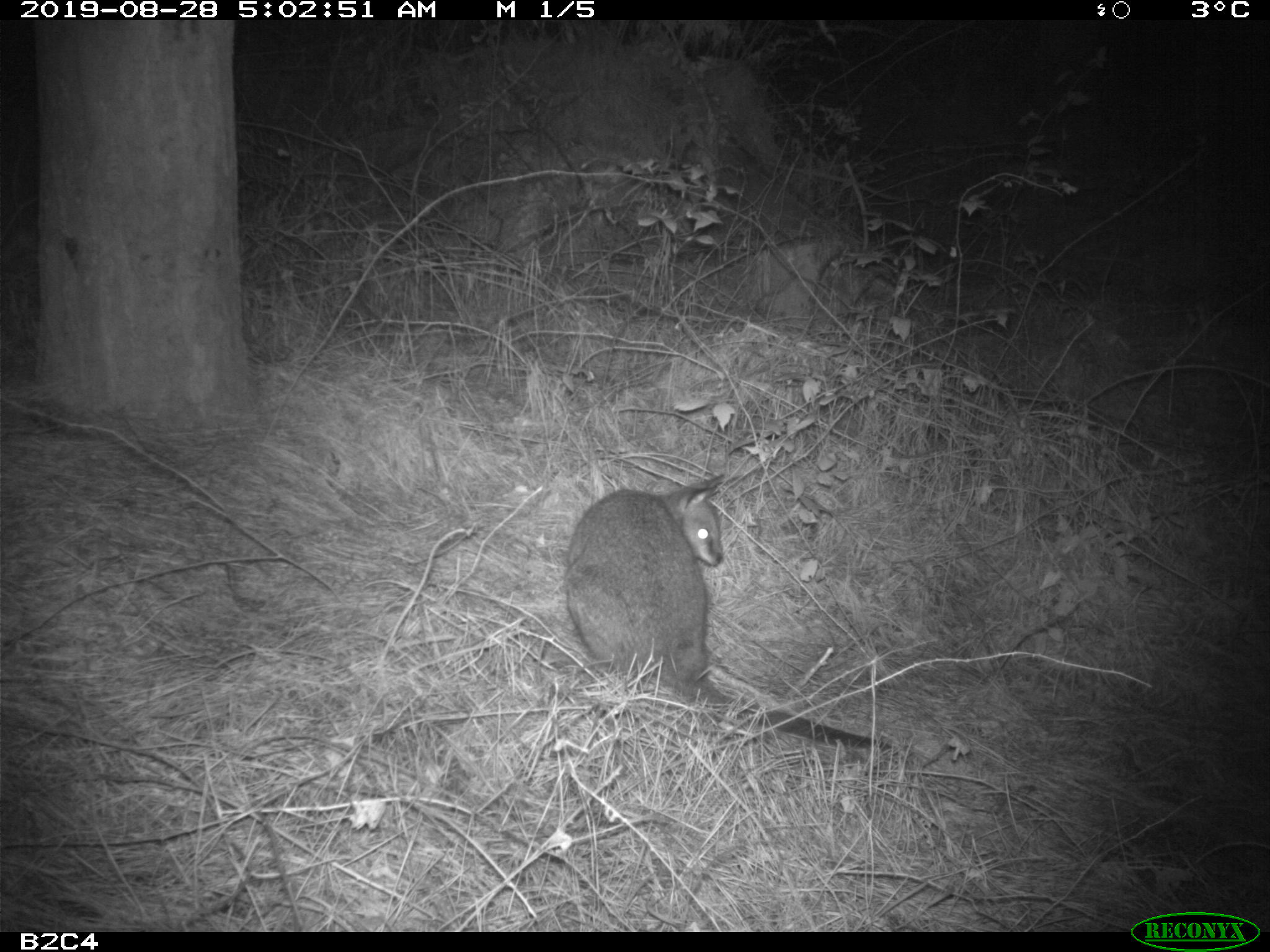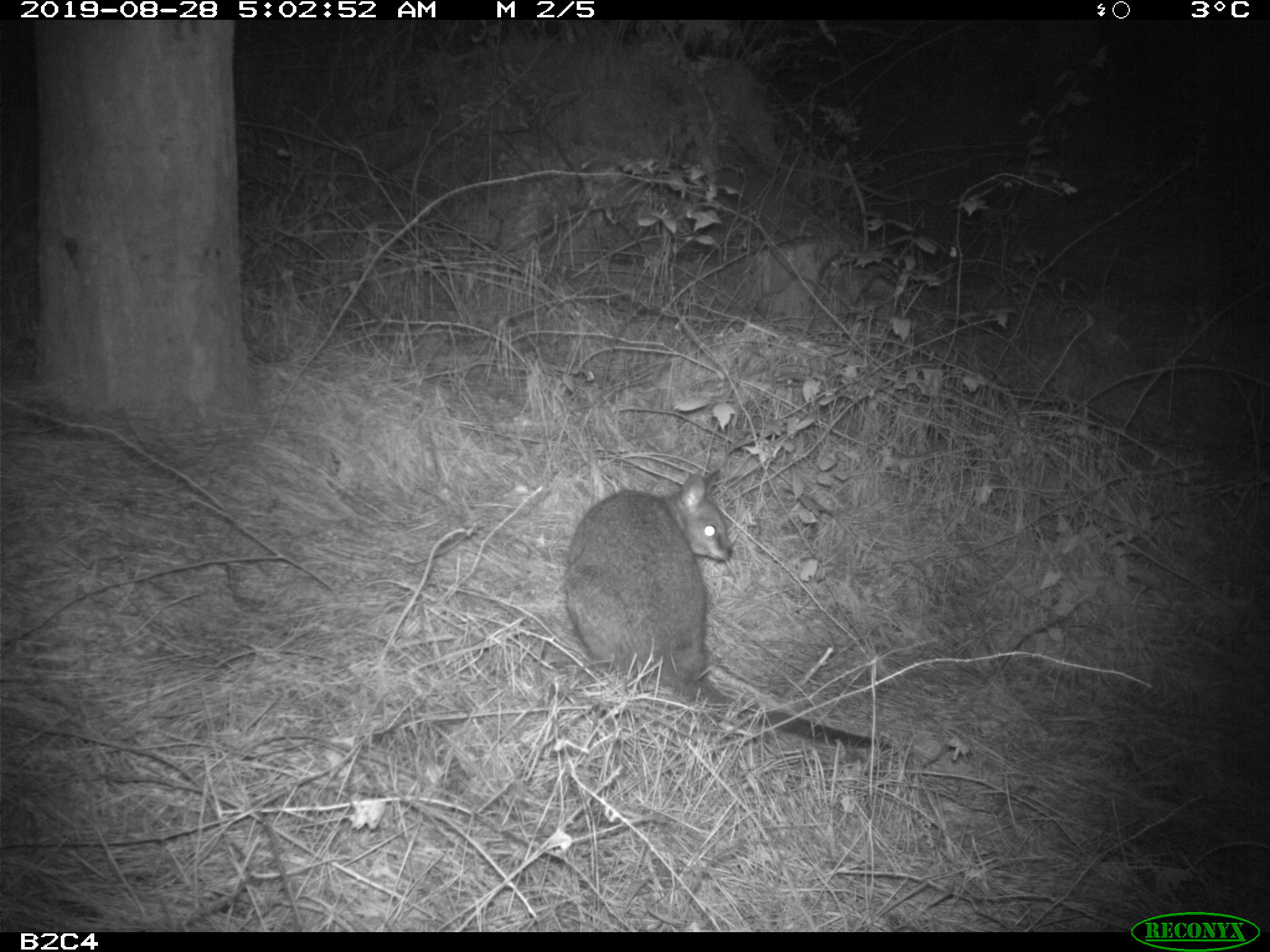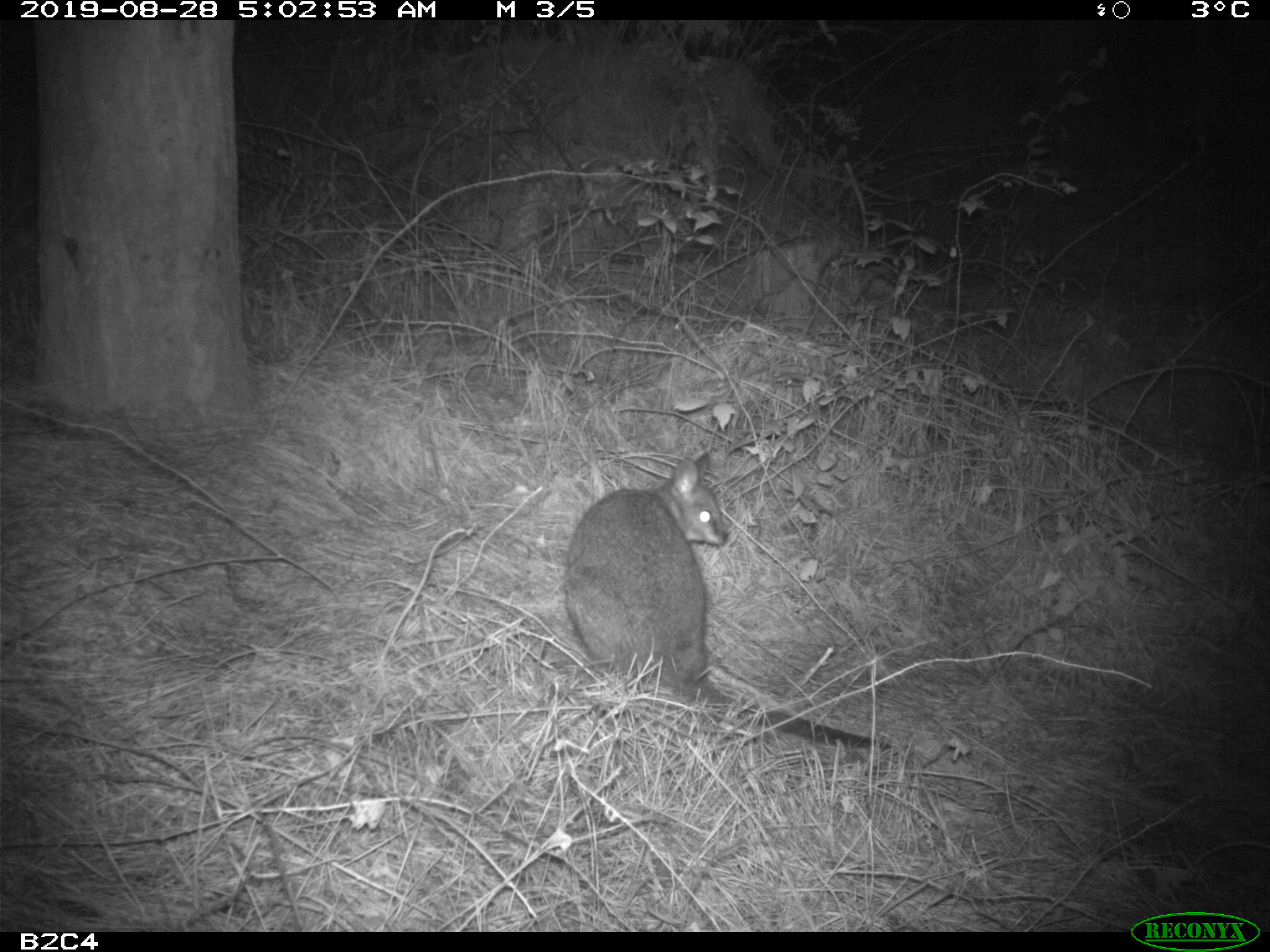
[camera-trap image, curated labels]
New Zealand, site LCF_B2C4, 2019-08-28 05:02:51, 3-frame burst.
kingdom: Animalia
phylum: Chordata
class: Mammalia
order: Diprotodontia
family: Macropodidae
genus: Notamacropus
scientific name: Notamacropus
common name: wallaby